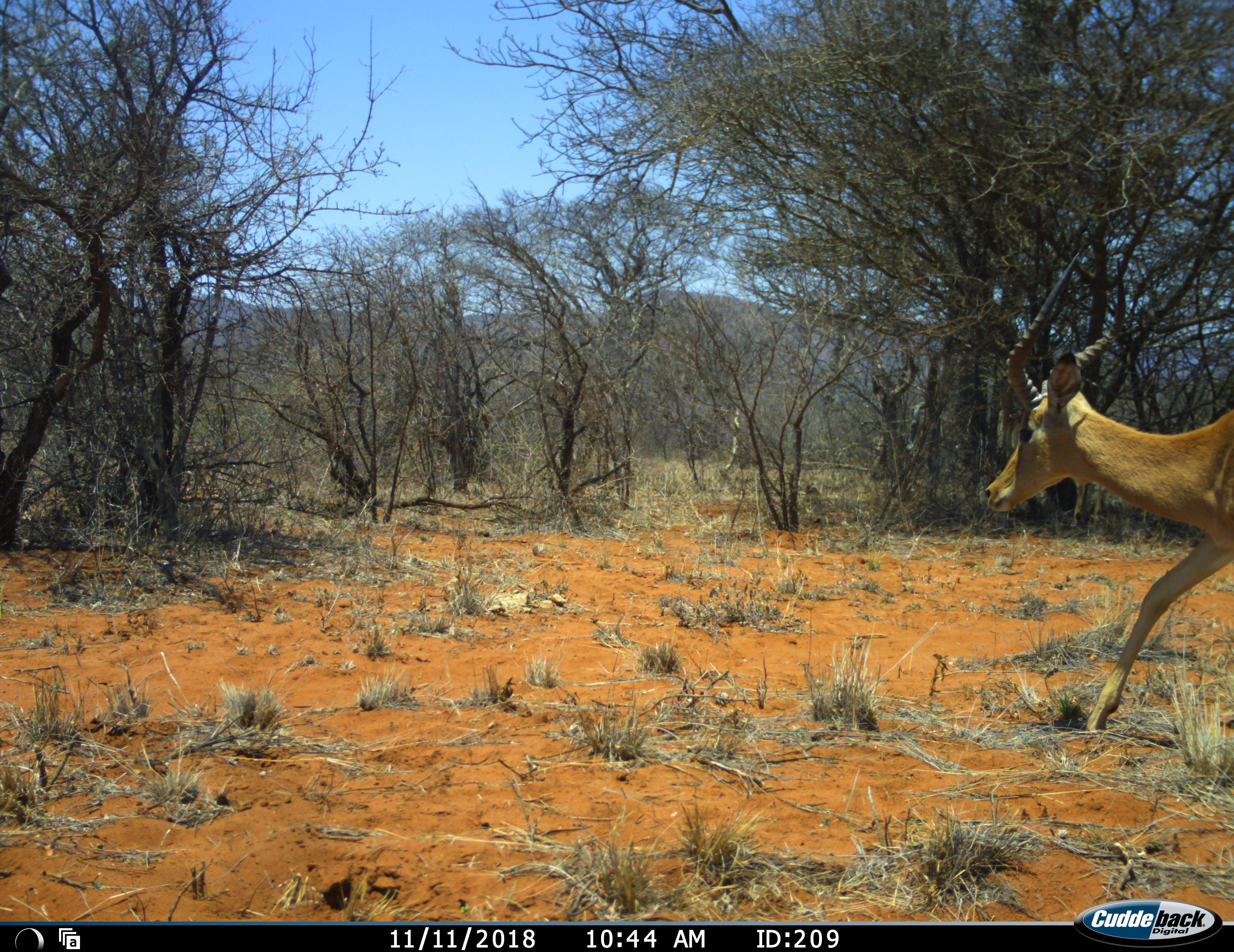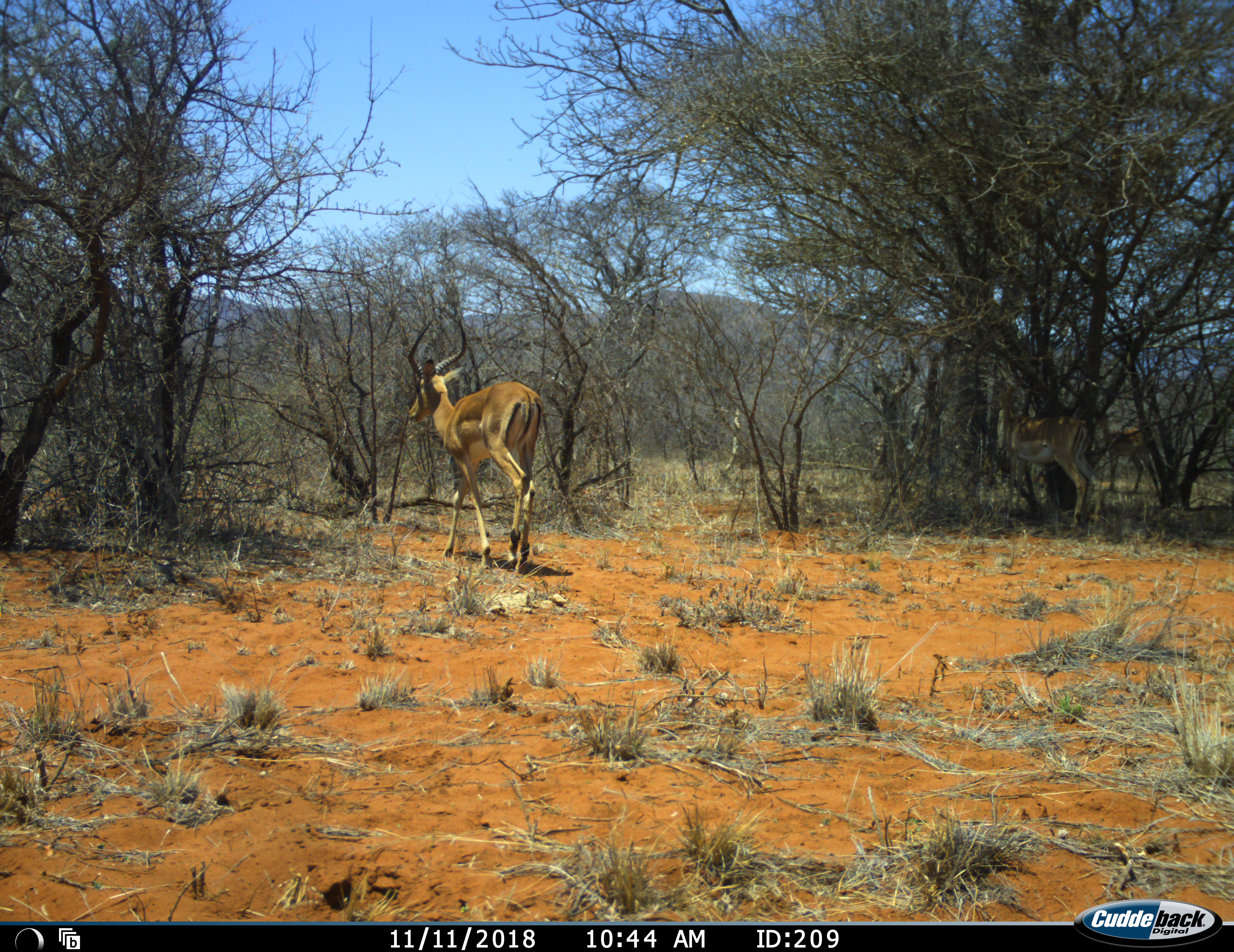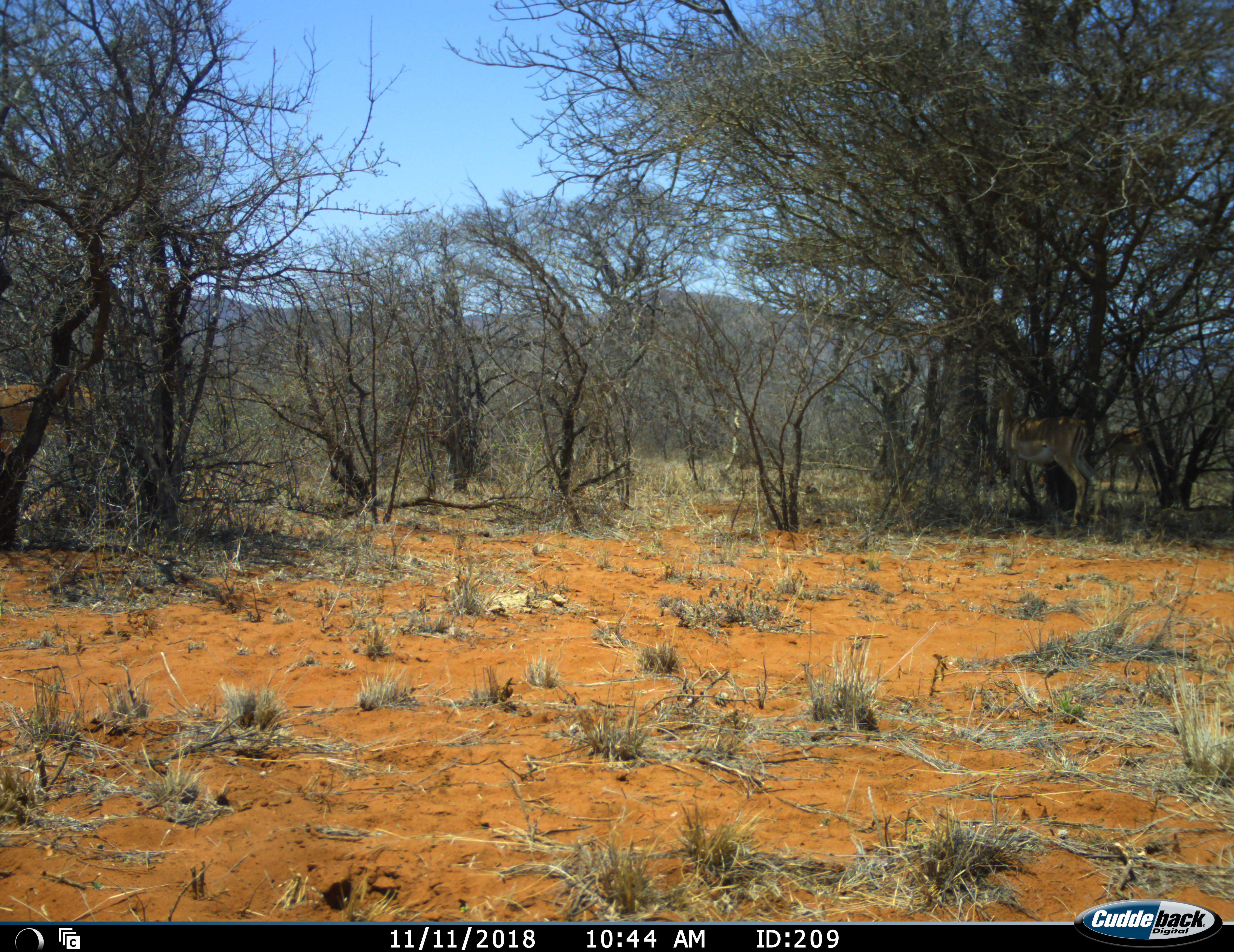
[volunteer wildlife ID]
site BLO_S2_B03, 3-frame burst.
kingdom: Animalia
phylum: Chordata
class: Mammalia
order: Artiodactyla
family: Bovidae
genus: Aepyceros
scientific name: Aepyceros melampus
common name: impala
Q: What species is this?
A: Impala (Aepyceros melampus).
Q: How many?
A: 1.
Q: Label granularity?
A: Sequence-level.